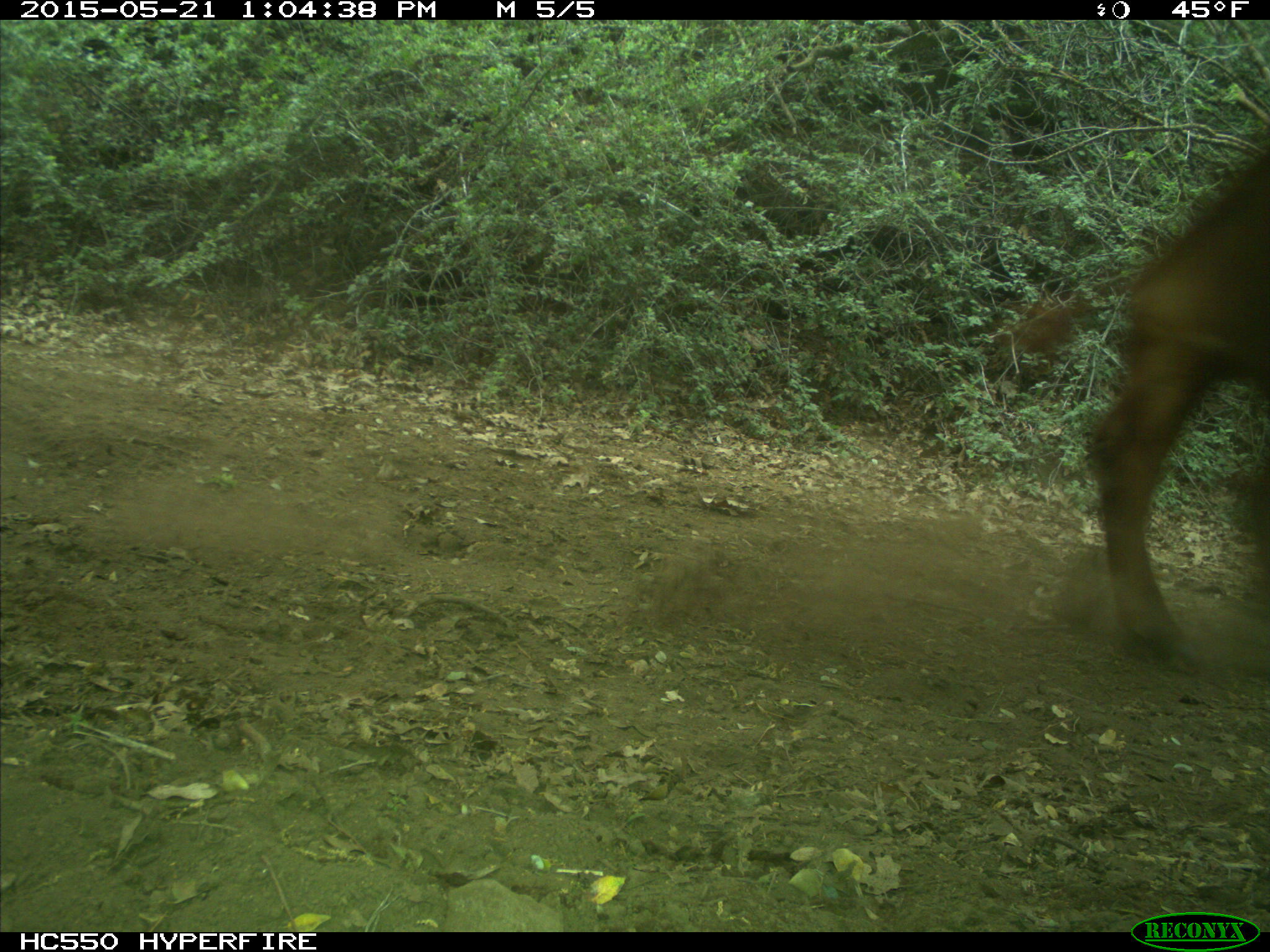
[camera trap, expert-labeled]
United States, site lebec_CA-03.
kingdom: Animalia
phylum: Chordata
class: Mammalia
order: Artiodactyla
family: Bovidae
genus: Bos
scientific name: Bos taurus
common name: domestic cow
Bos taurus (domestic cow).